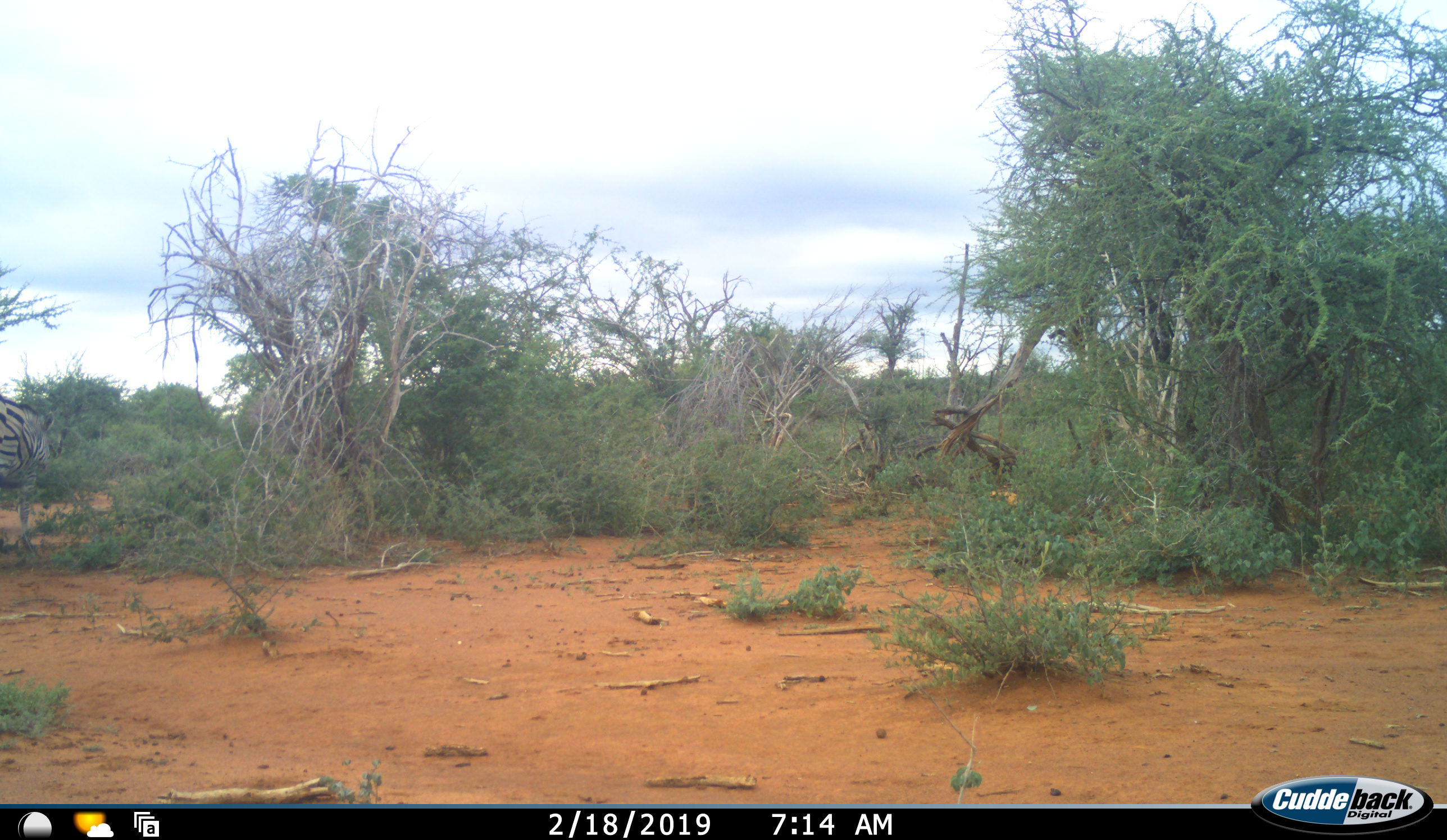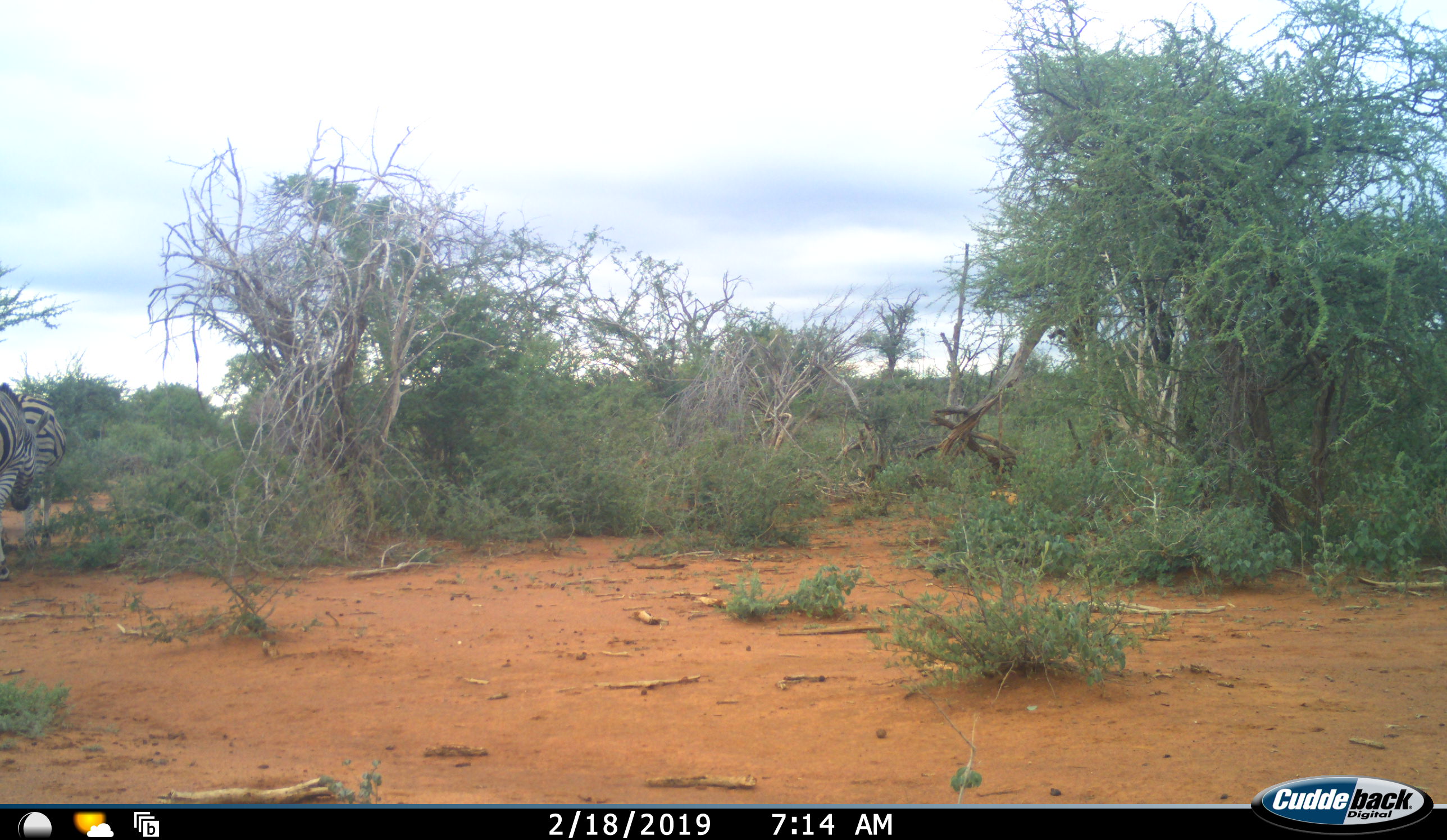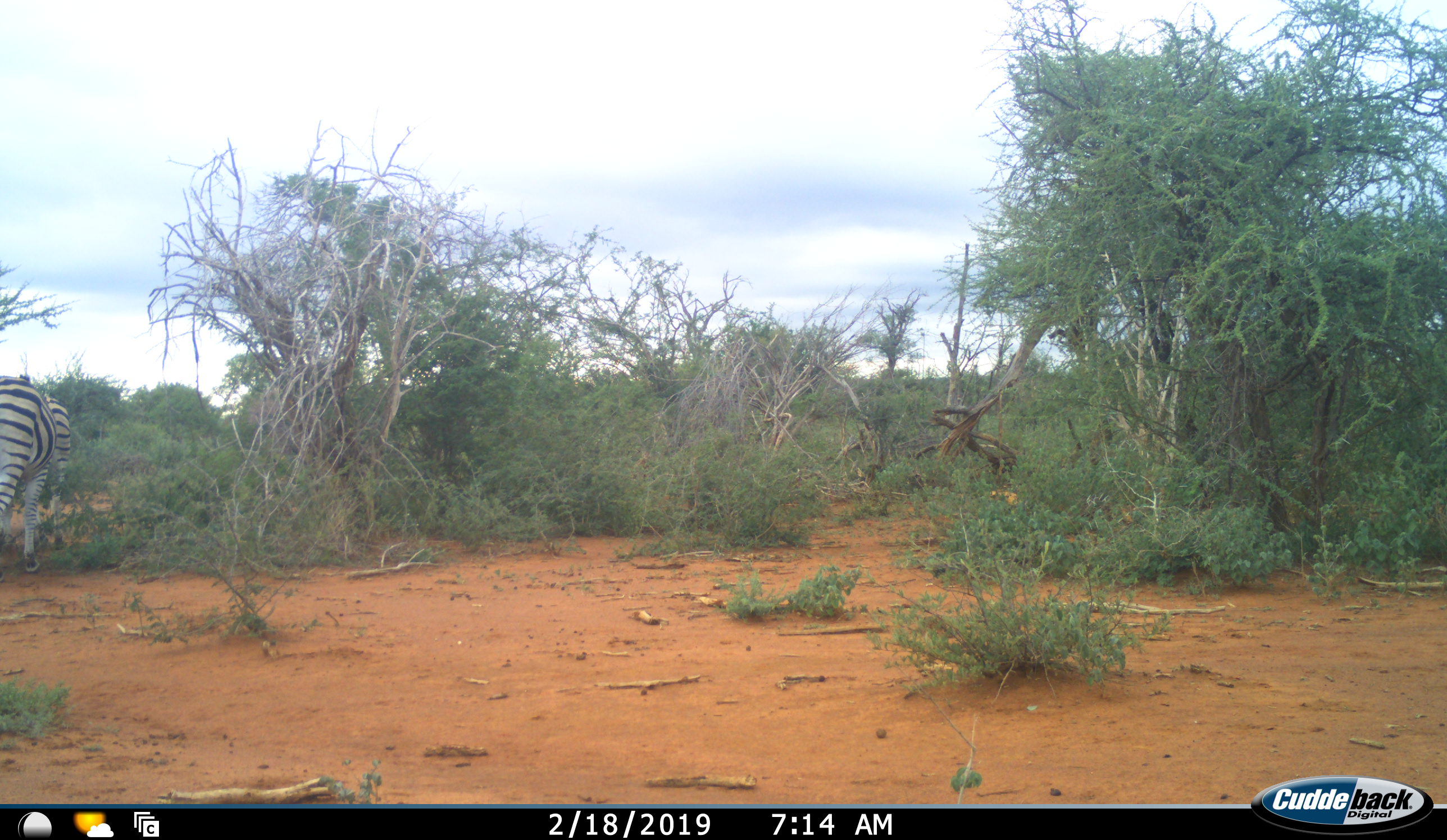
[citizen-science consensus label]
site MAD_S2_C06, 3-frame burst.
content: unidentified animal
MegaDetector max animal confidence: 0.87